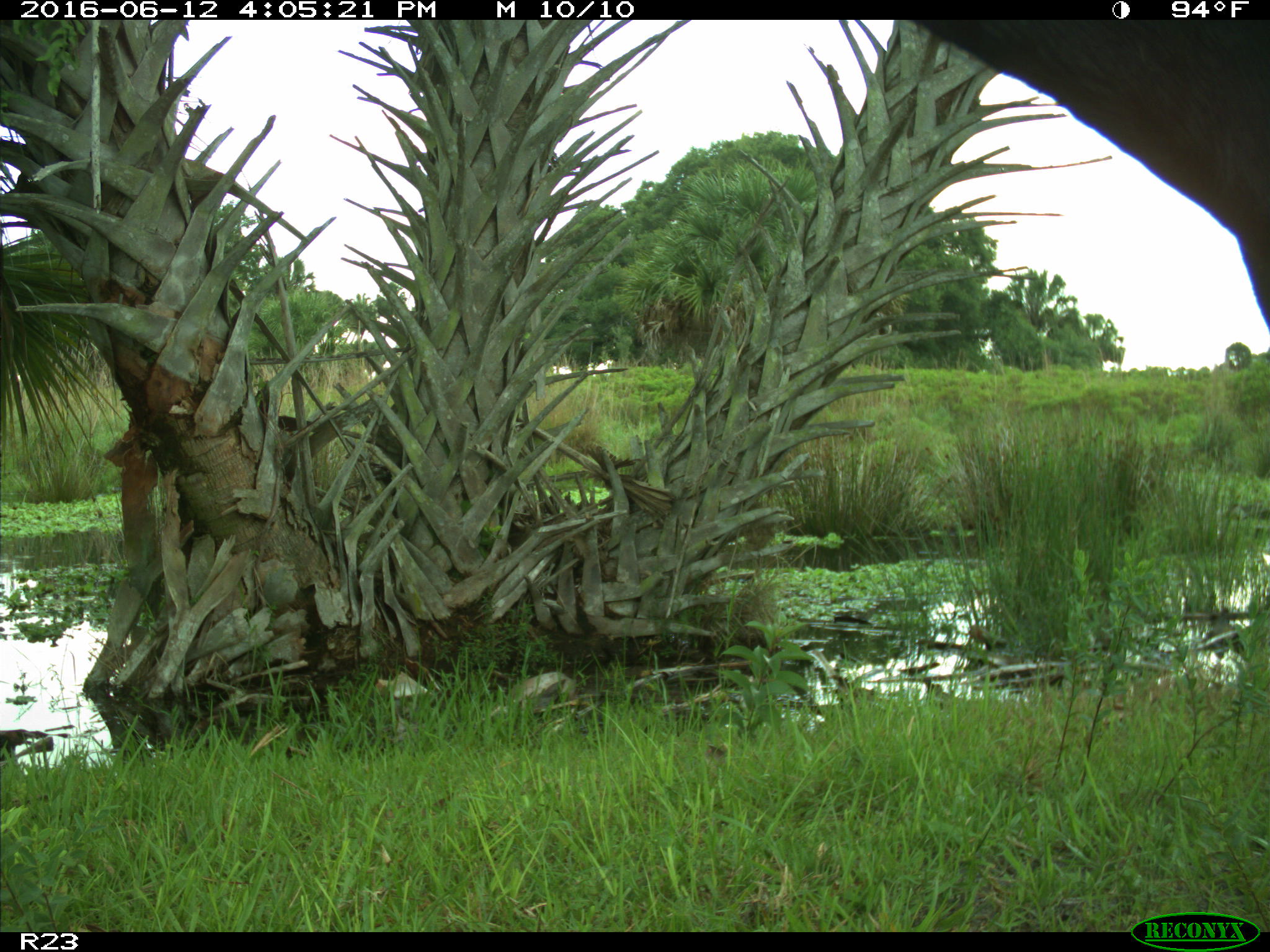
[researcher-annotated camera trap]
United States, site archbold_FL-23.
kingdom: Animalia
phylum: Chordata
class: Mammalia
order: Artiodactyla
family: Bovidae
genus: Bos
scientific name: Bos taurus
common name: domestic cow